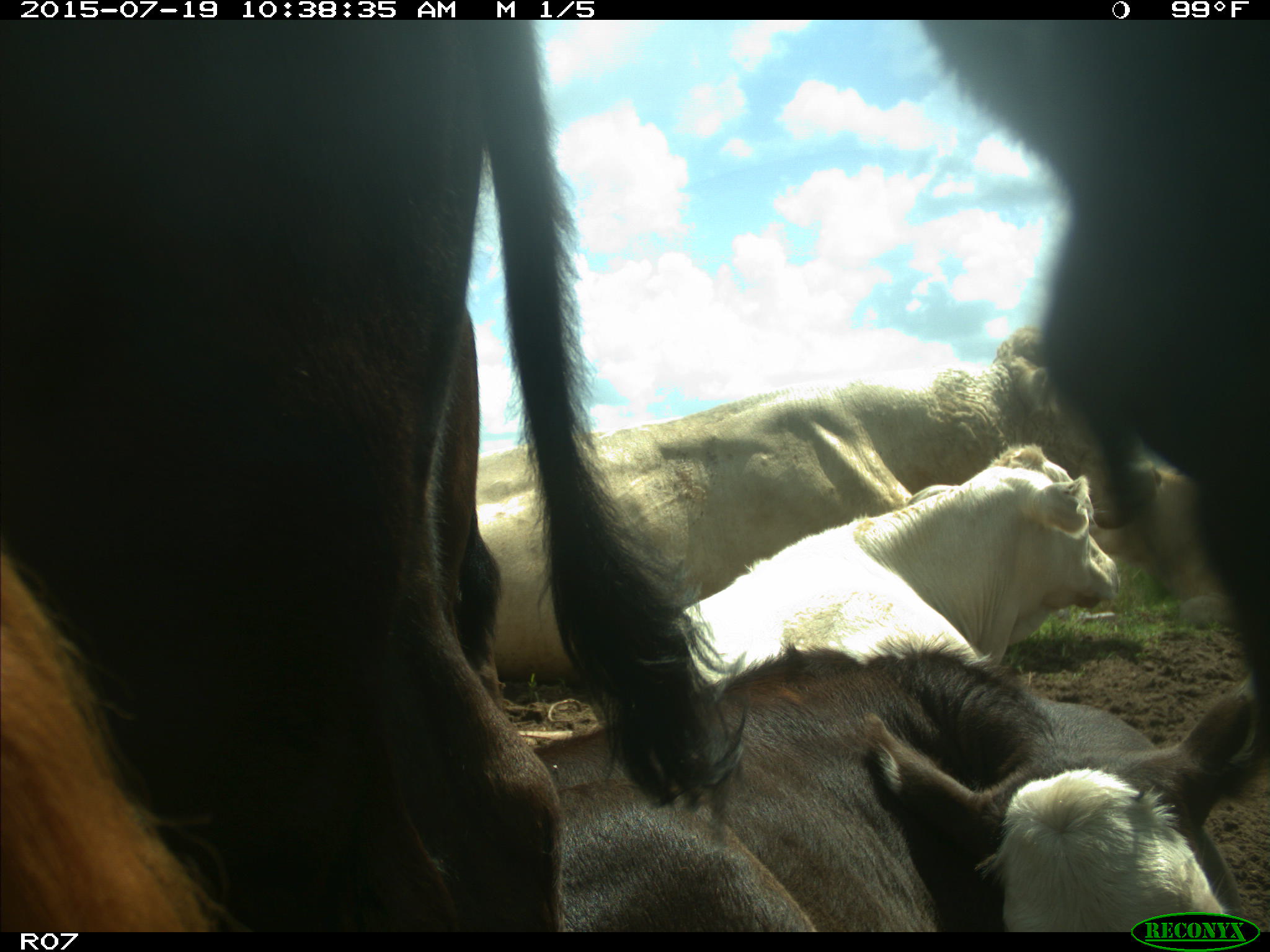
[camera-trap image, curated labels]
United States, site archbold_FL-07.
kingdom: Animalia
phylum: Chordata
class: Mammalia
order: Artiodactyla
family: Bovidae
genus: Bos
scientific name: Bos taurus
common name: domestic cow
Bos taurus (domestic cow).